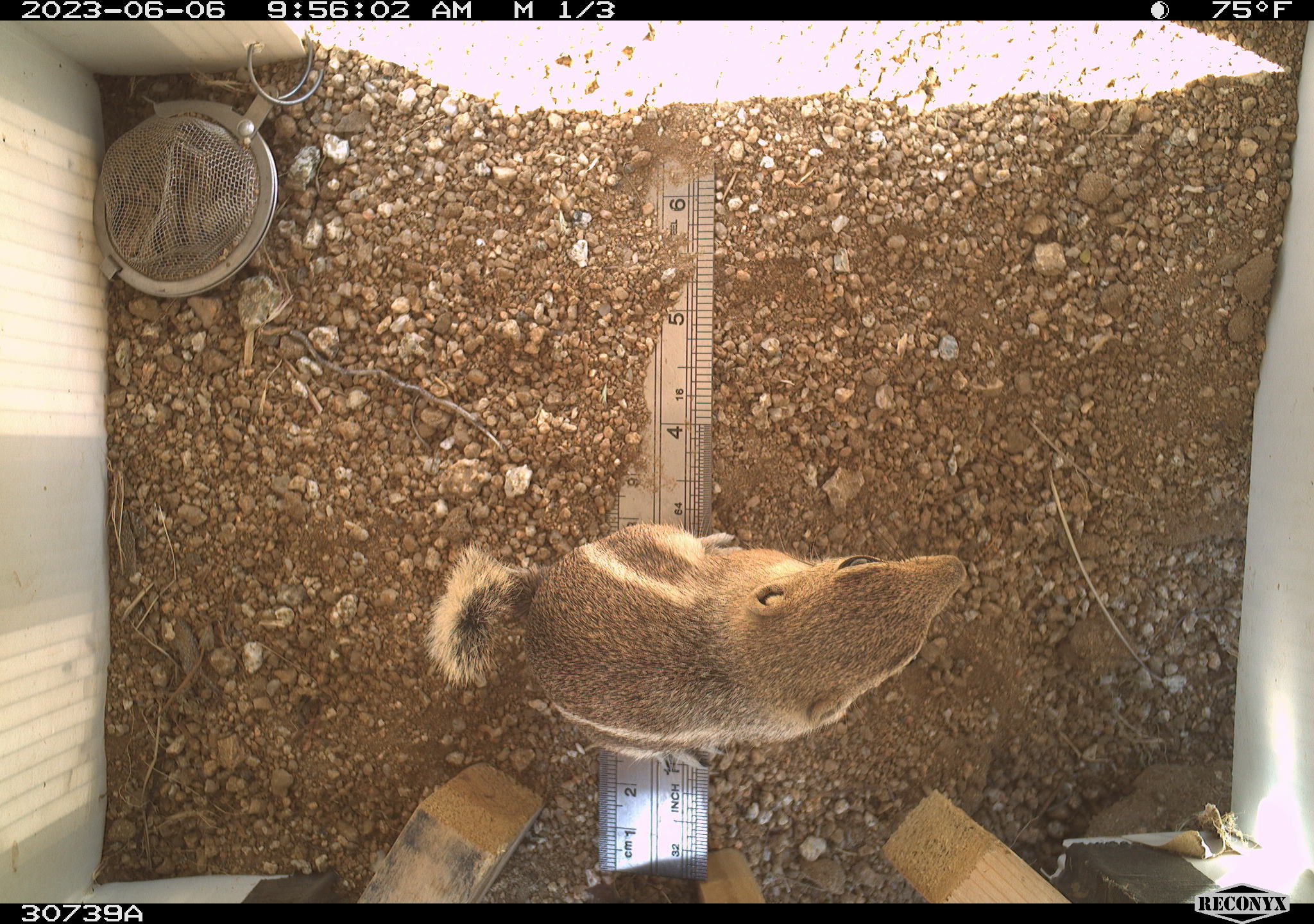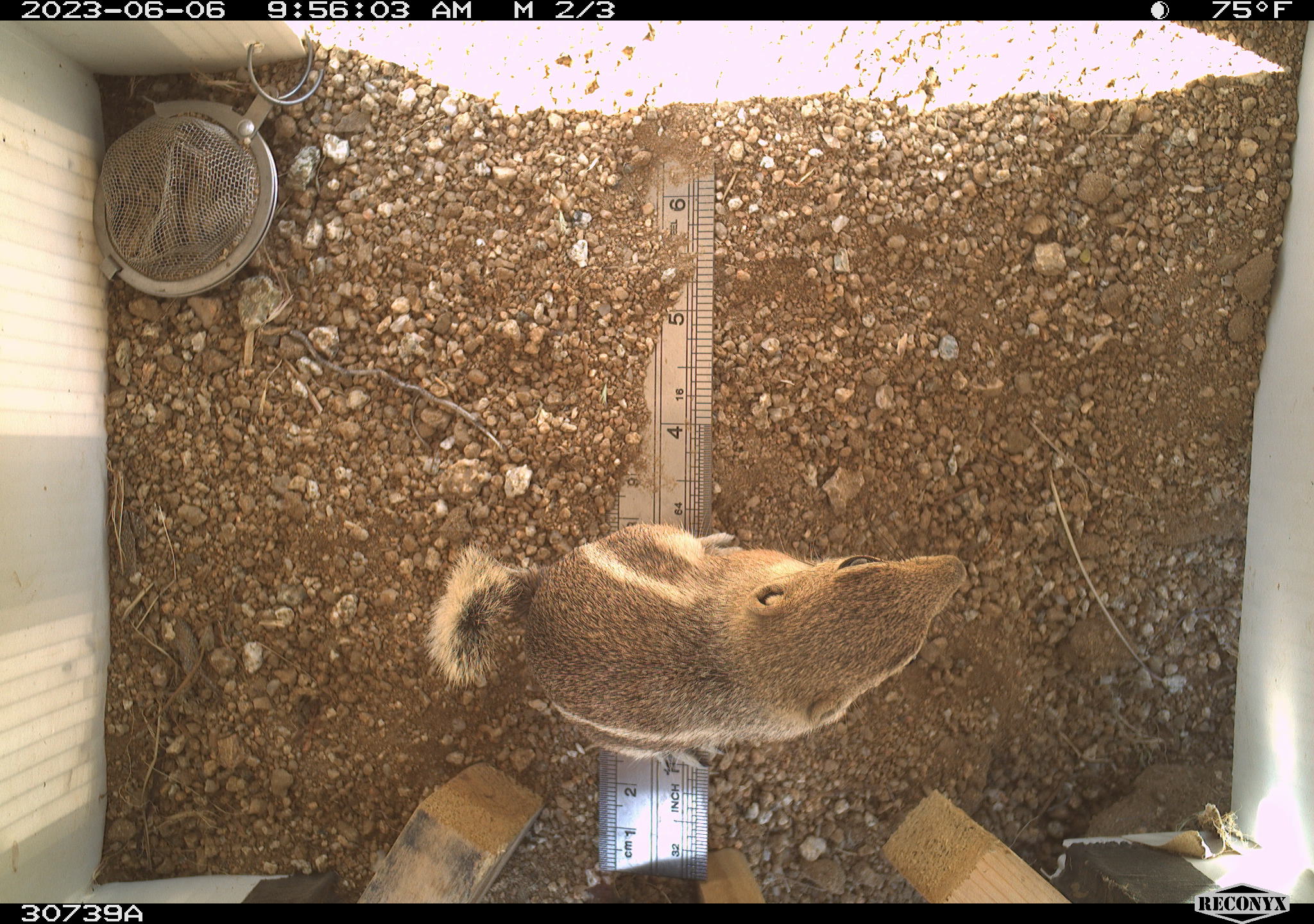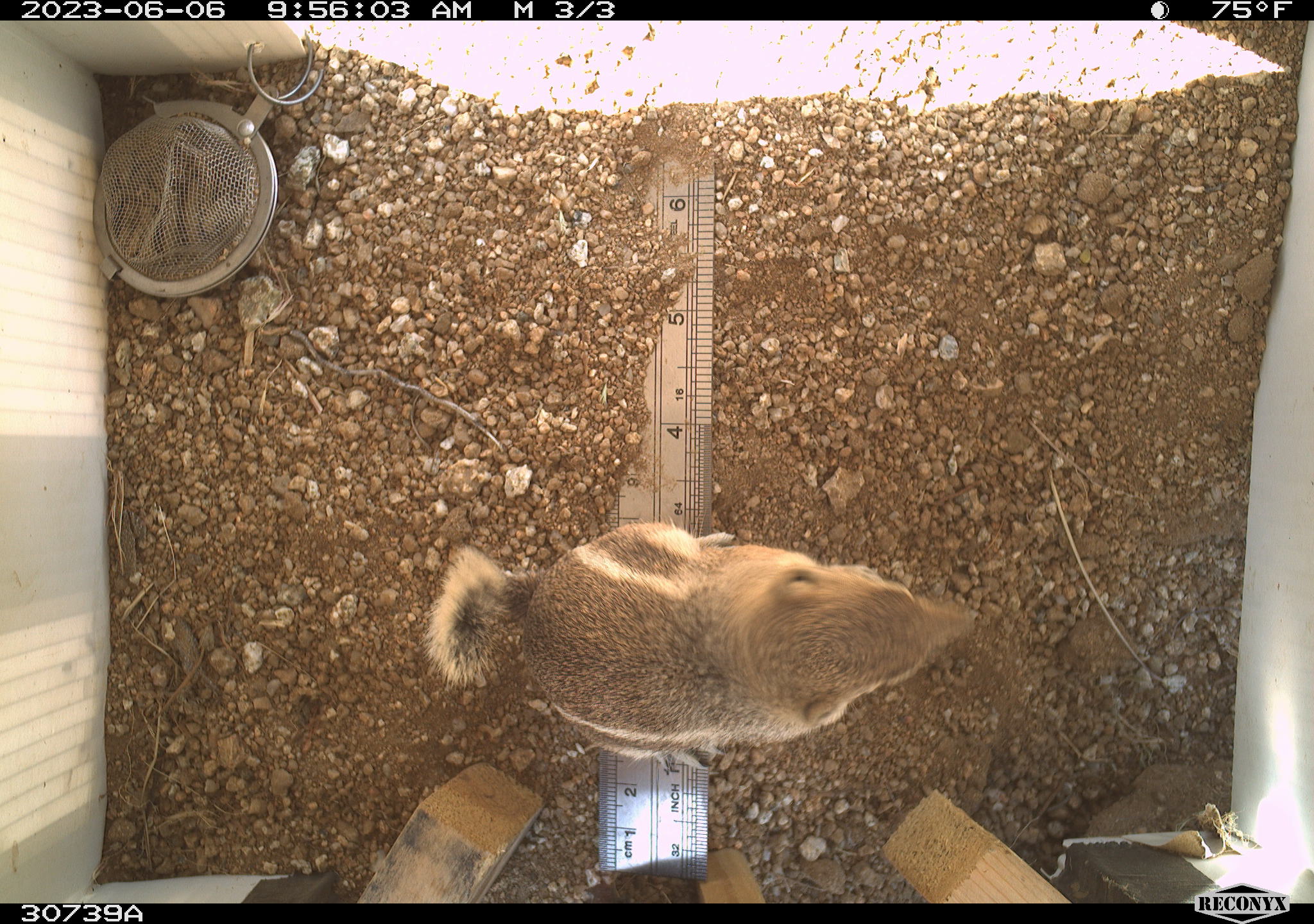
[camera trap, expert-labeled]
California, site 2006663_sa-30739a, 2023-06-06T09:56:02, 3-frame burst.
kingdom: Animalia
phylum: Chordata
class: Mammalia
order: Rodentia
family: Sciuridae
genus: Ammospermophilus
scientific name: Ammospermophilus leucurus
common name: white-tailed antelope squirrel